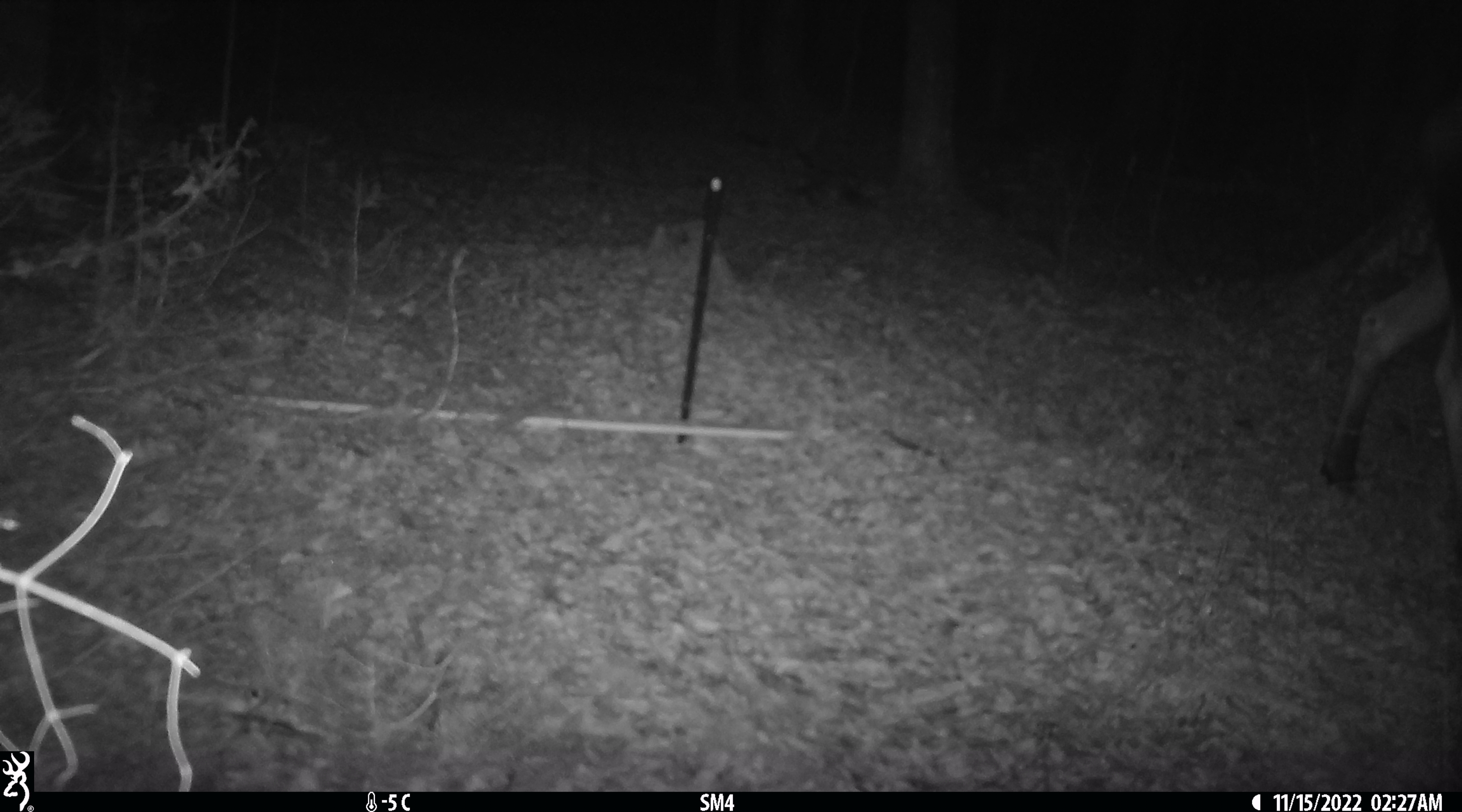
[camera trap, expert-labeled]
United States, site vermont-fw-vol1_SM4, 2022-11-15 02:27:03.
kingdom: Animalia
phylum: Chordata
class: Mammalia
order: Artiodactyla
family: Cervidae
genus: Alces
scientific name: Alces alces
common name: moose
Moose (Alces alces).